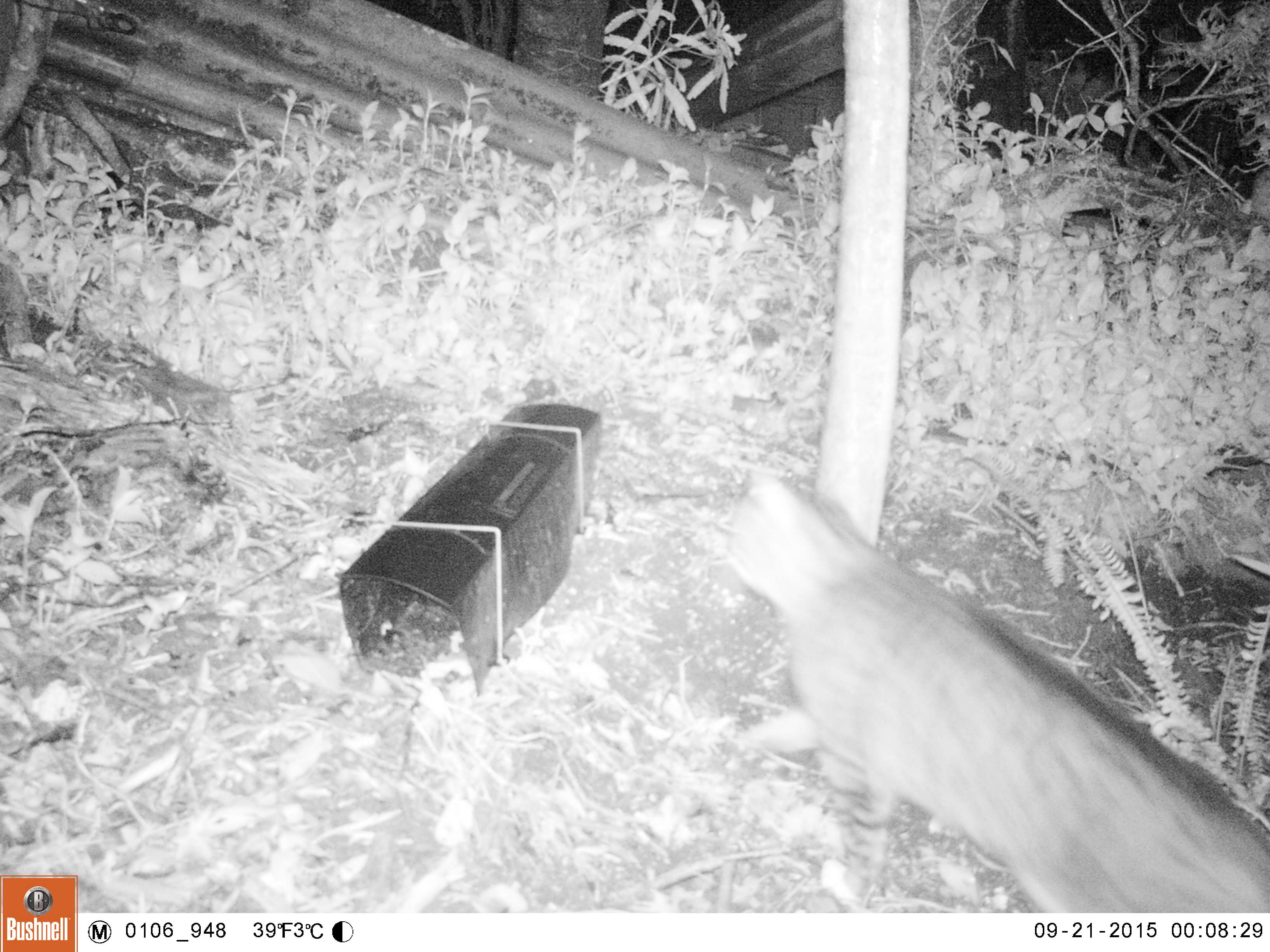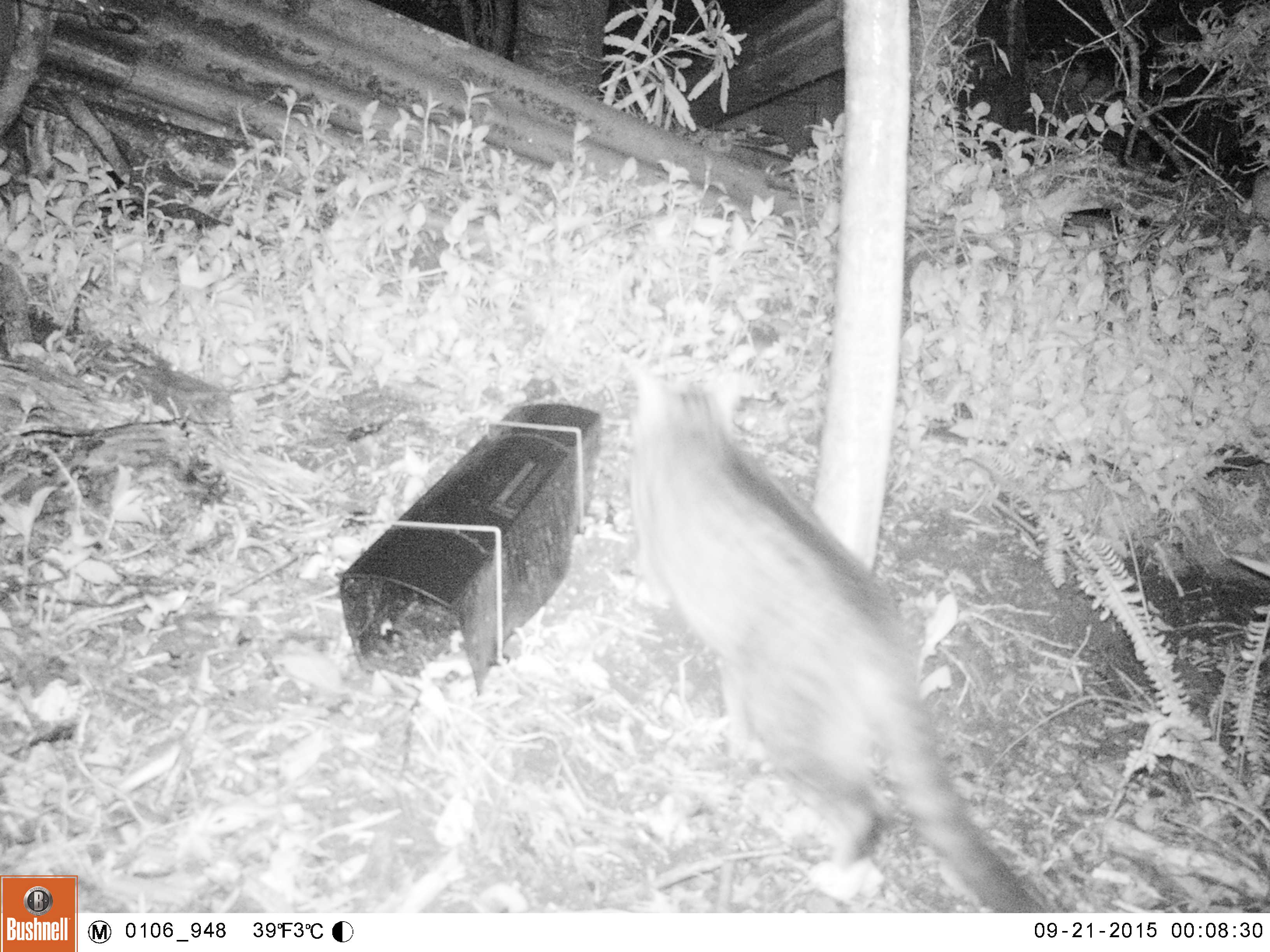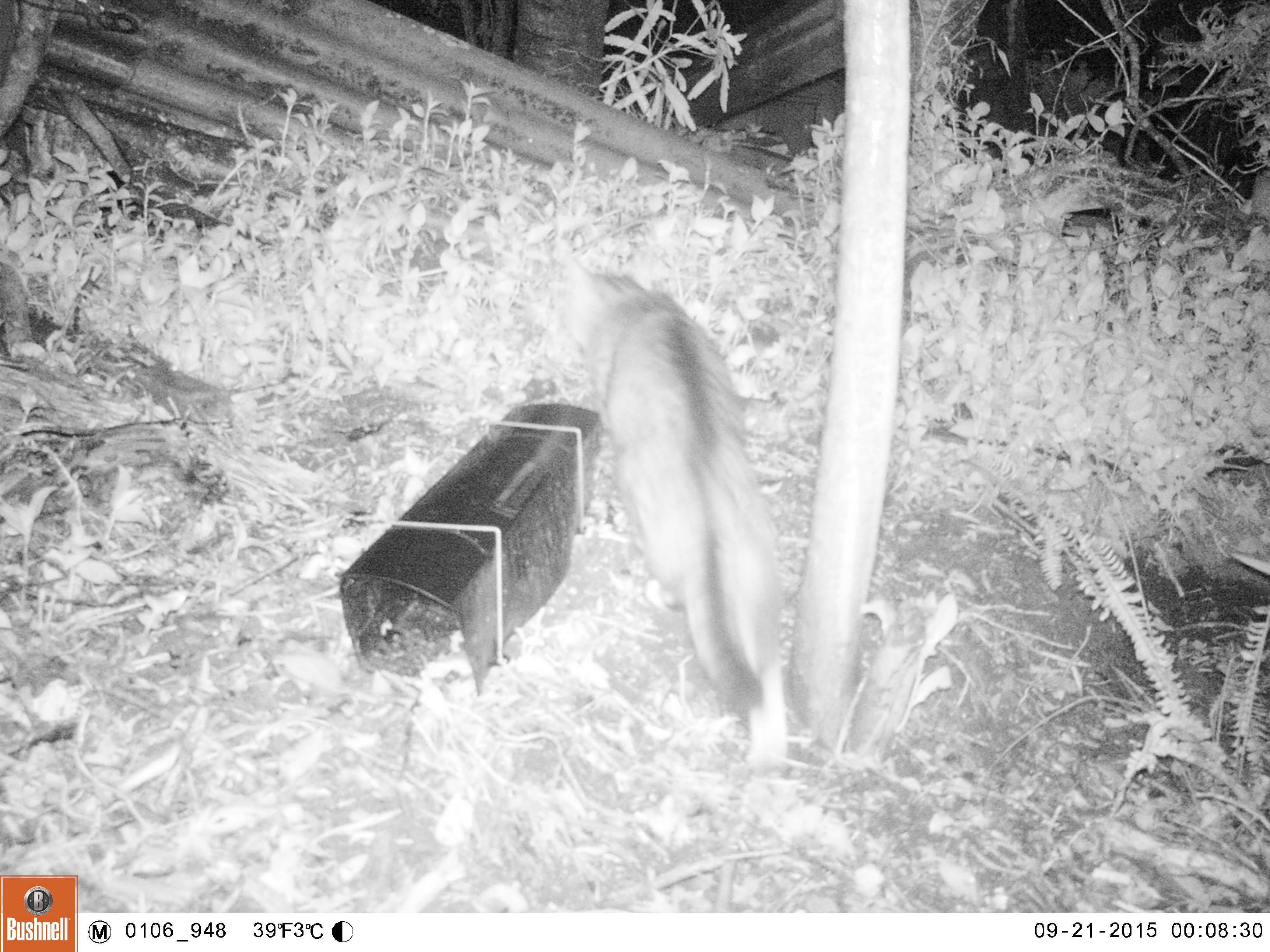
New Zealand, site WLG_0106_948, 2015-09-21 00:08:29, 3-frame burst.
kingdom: Animalia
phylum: Chordata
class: Mammalia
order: Carnivora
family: Felidae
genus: Felis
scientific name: Felis catus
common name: domestic cat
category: cat